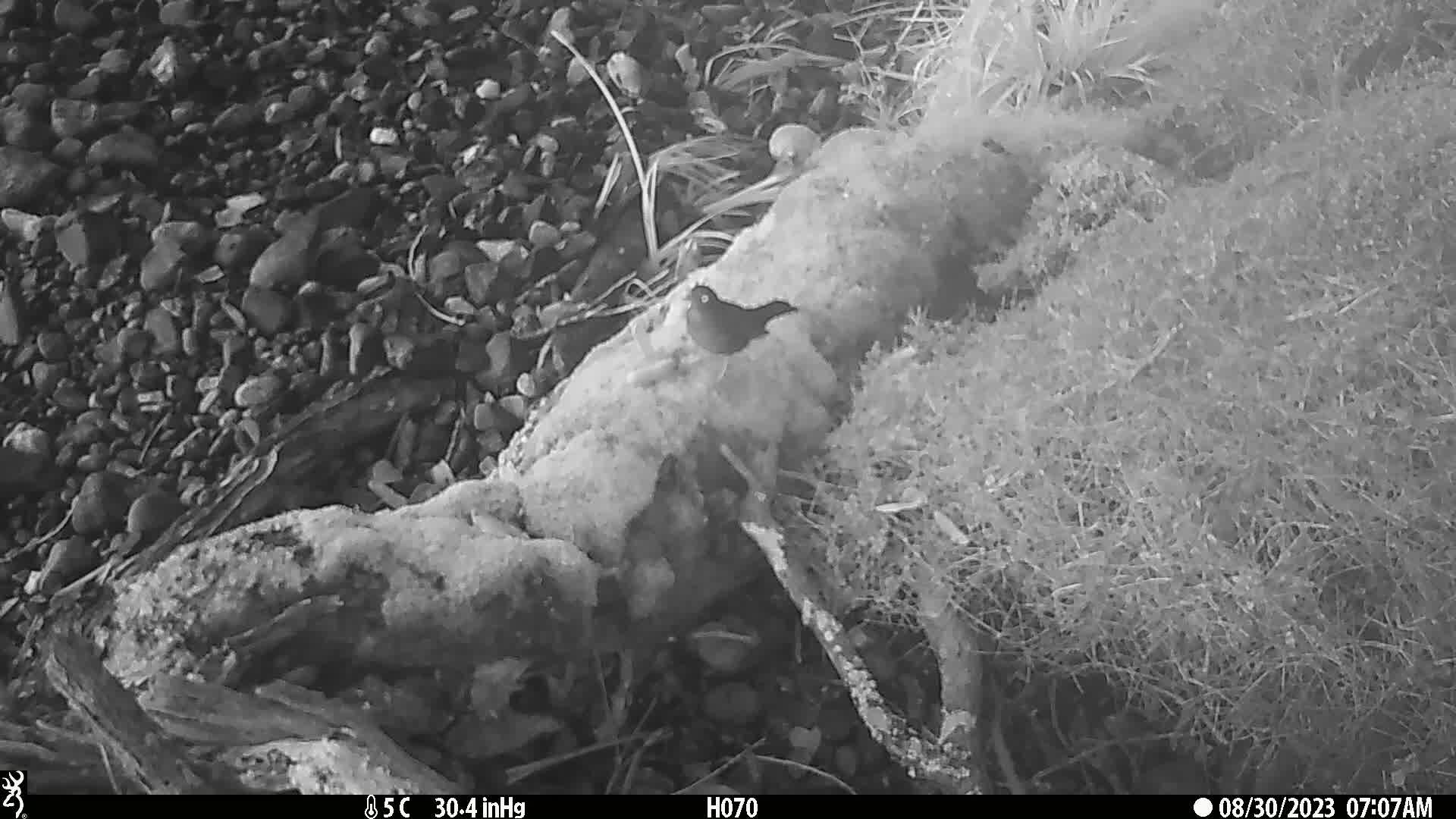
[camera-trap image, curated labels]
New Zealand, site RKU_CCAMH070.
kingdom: Animalia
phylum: Chordata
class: Aves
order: Passeriformes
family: Turdidae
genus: Turdus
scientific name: Turdus merula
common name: eurasian blackbird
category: blackbird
Blackbird (eurasian blackbird) (Turdus merula).